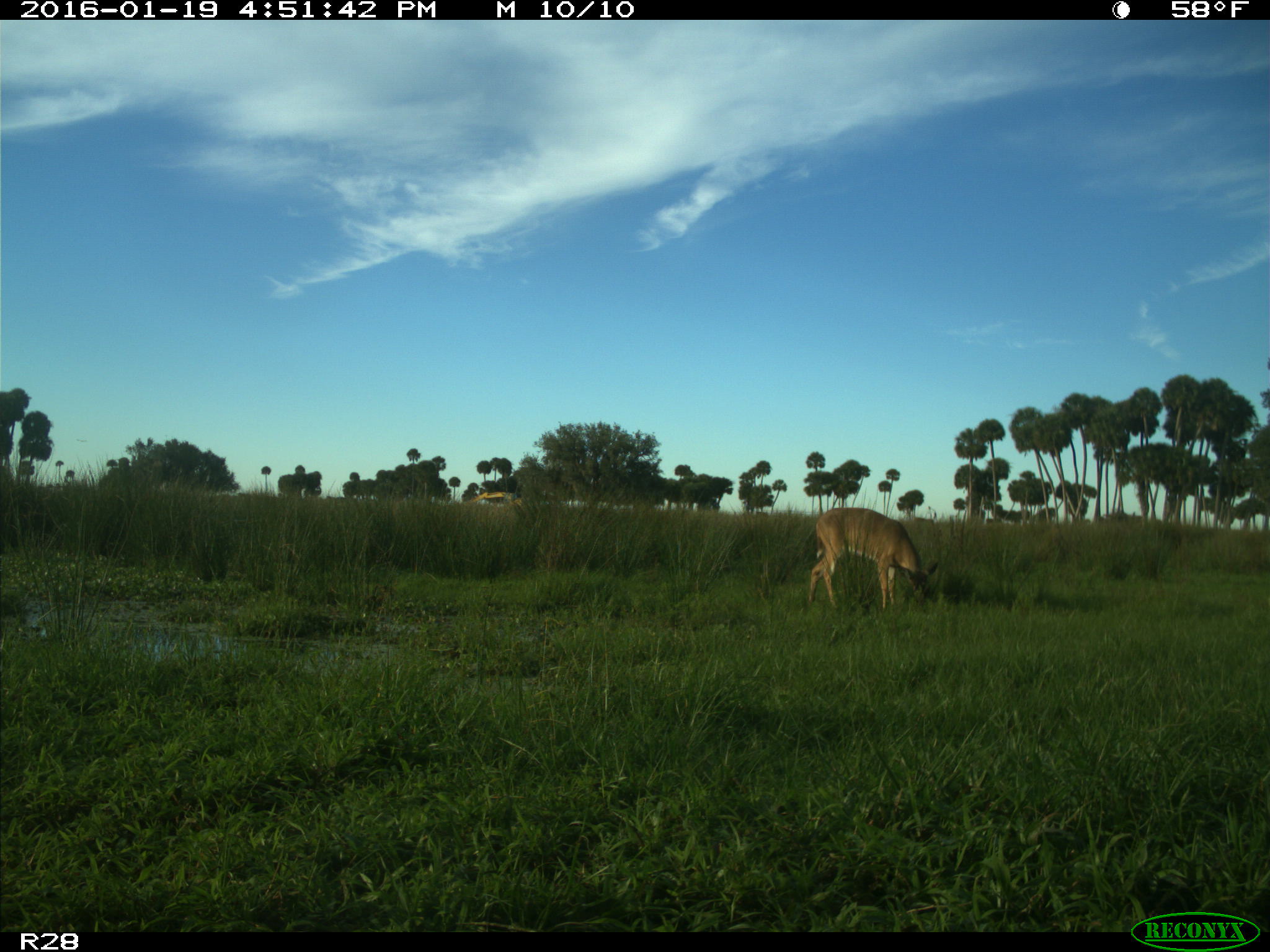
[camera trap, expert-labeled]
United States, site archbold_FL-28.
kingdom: Animalia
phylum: Chordata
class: Mammalia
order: Artiodactyla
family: Cervidae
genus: Odocoileus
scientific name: Odocoileus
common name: deer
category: unidentified deer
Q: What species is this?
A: Unidentified deer (deer) (Odocoileus).